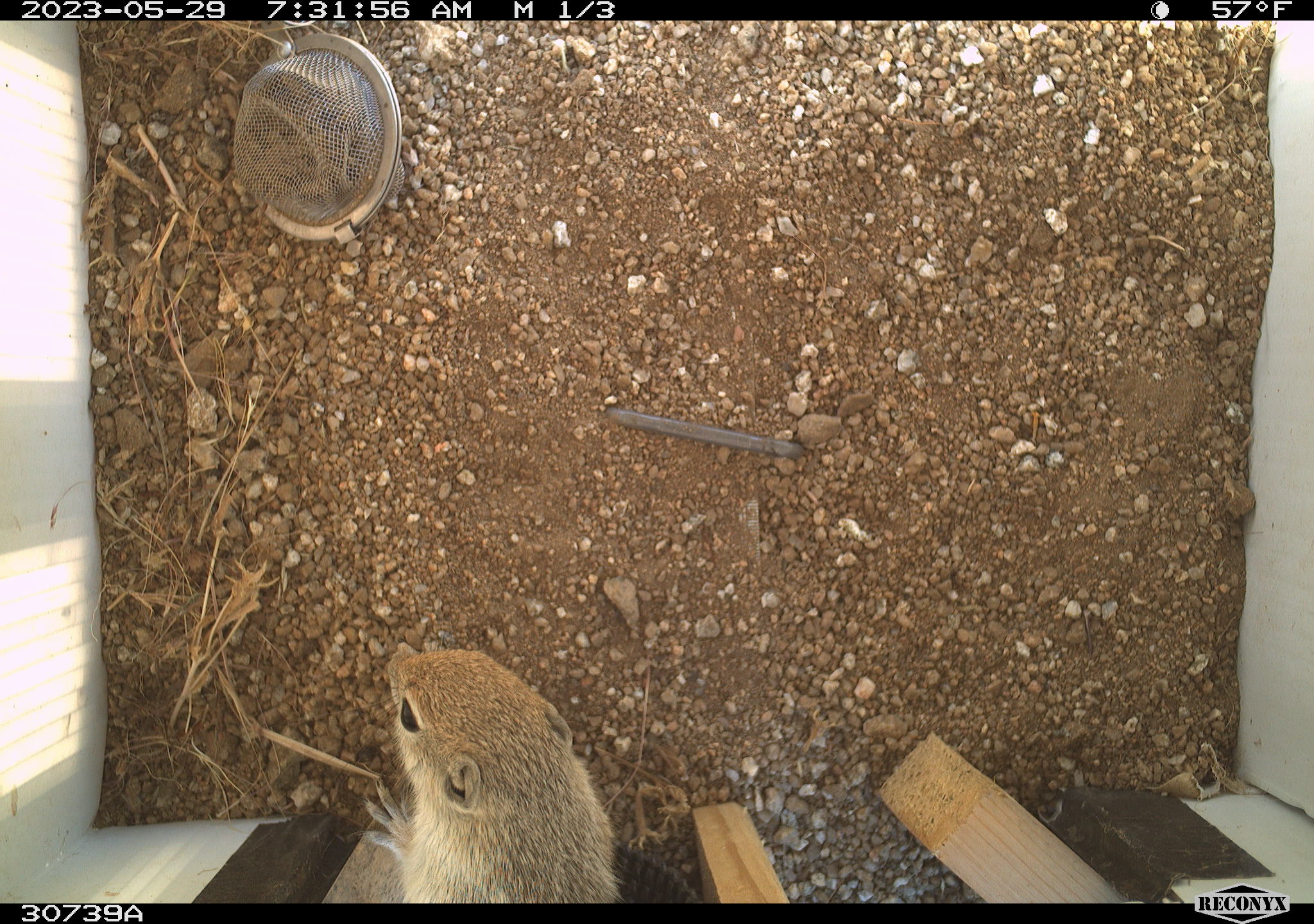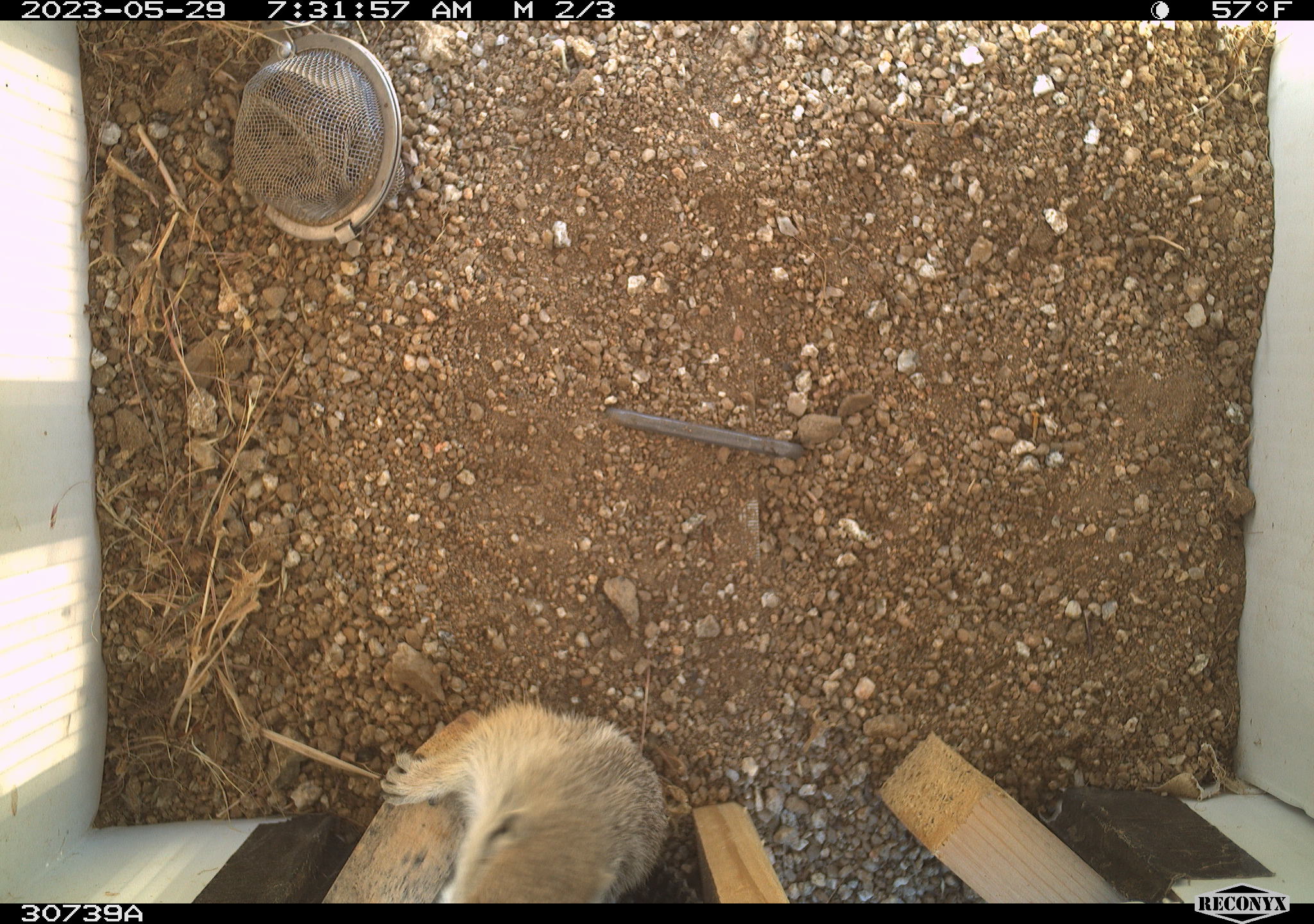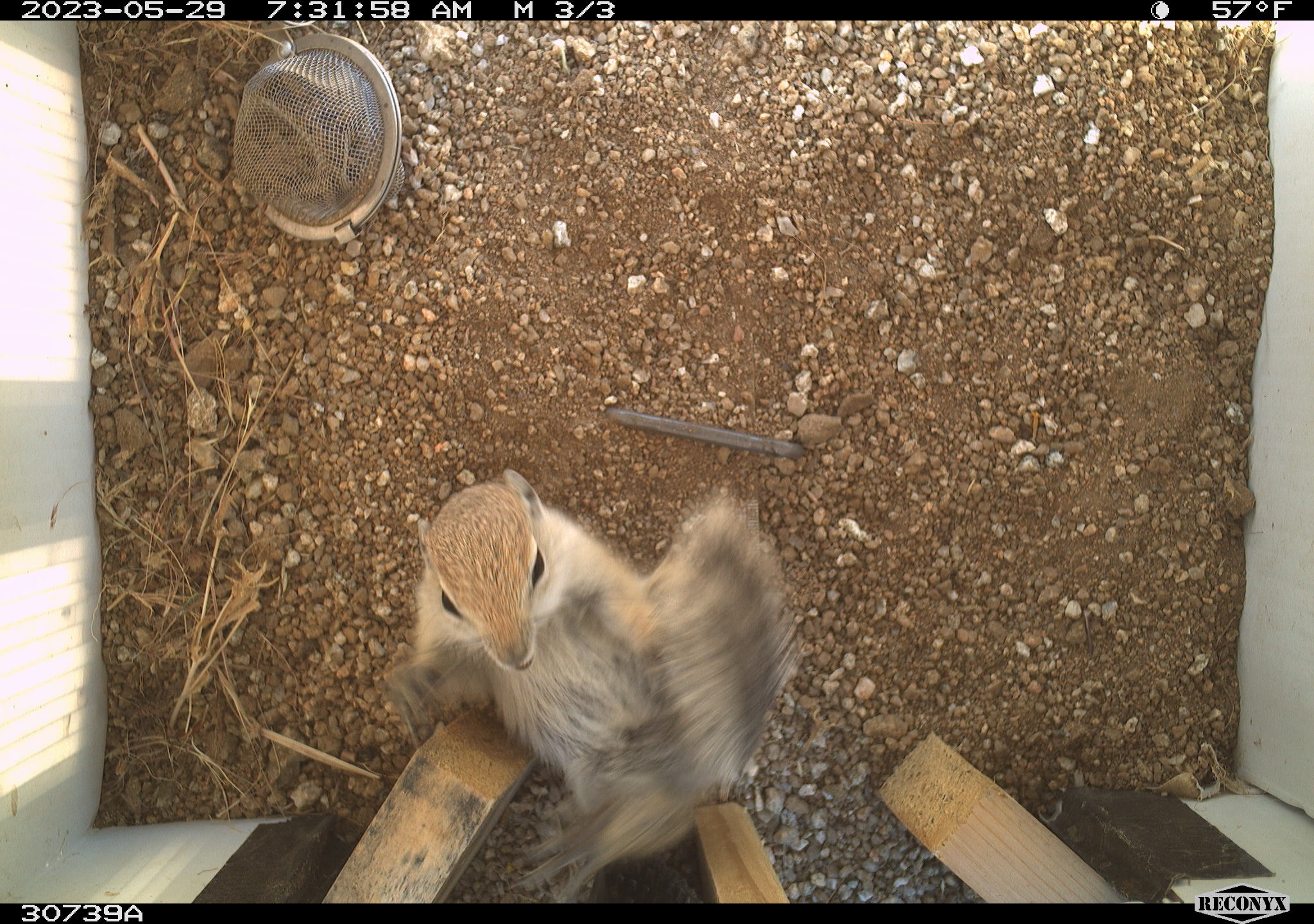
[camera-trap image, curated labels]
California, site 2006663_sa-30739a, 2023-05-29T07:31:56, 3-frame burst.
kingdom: Animalia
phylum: Chordata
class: Mammalia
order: Rodentia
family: Sciuridae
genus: Ammospermophilus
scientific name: Ammospermophilus leucurus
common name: white-tailed antelope squirrel